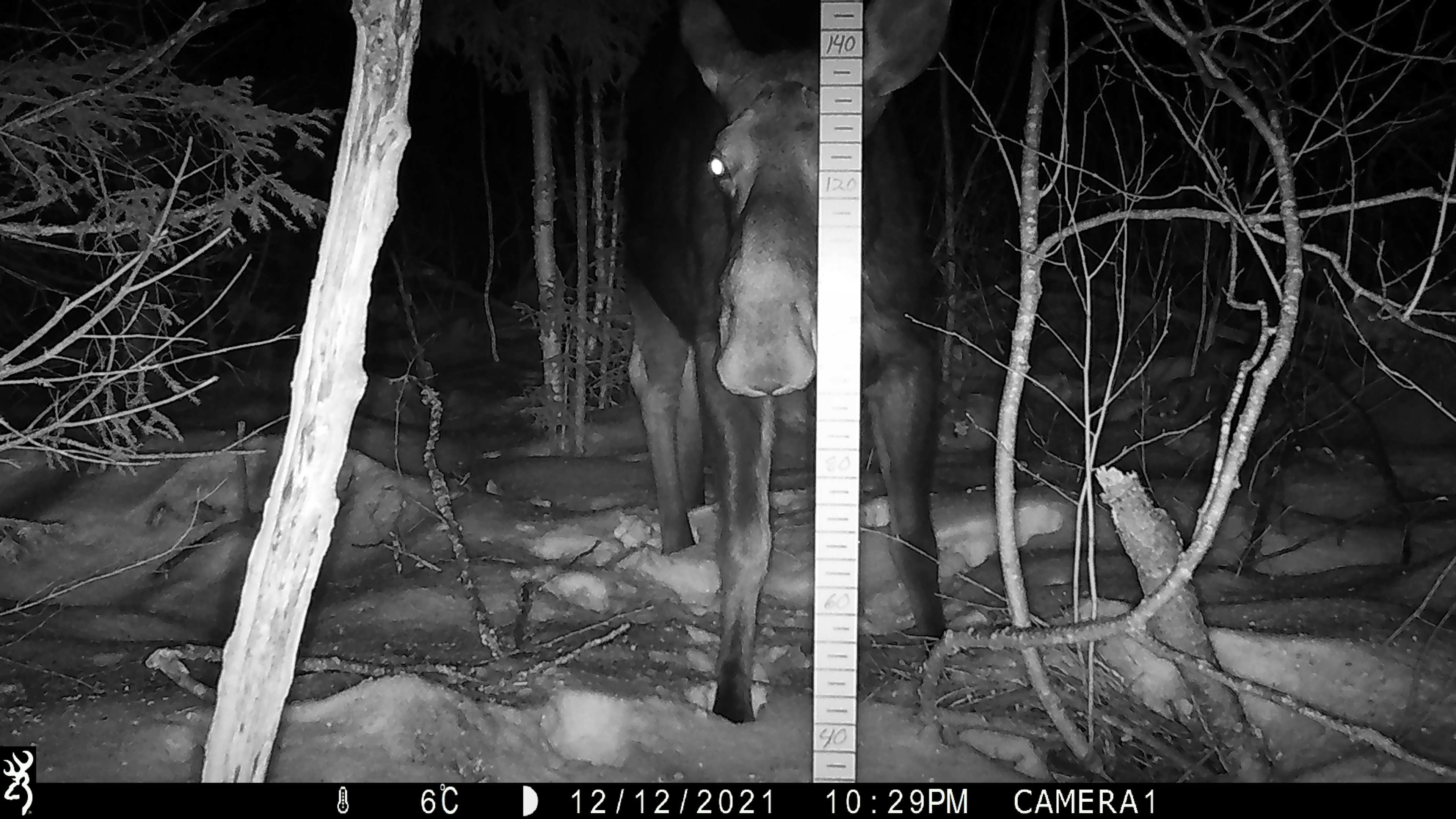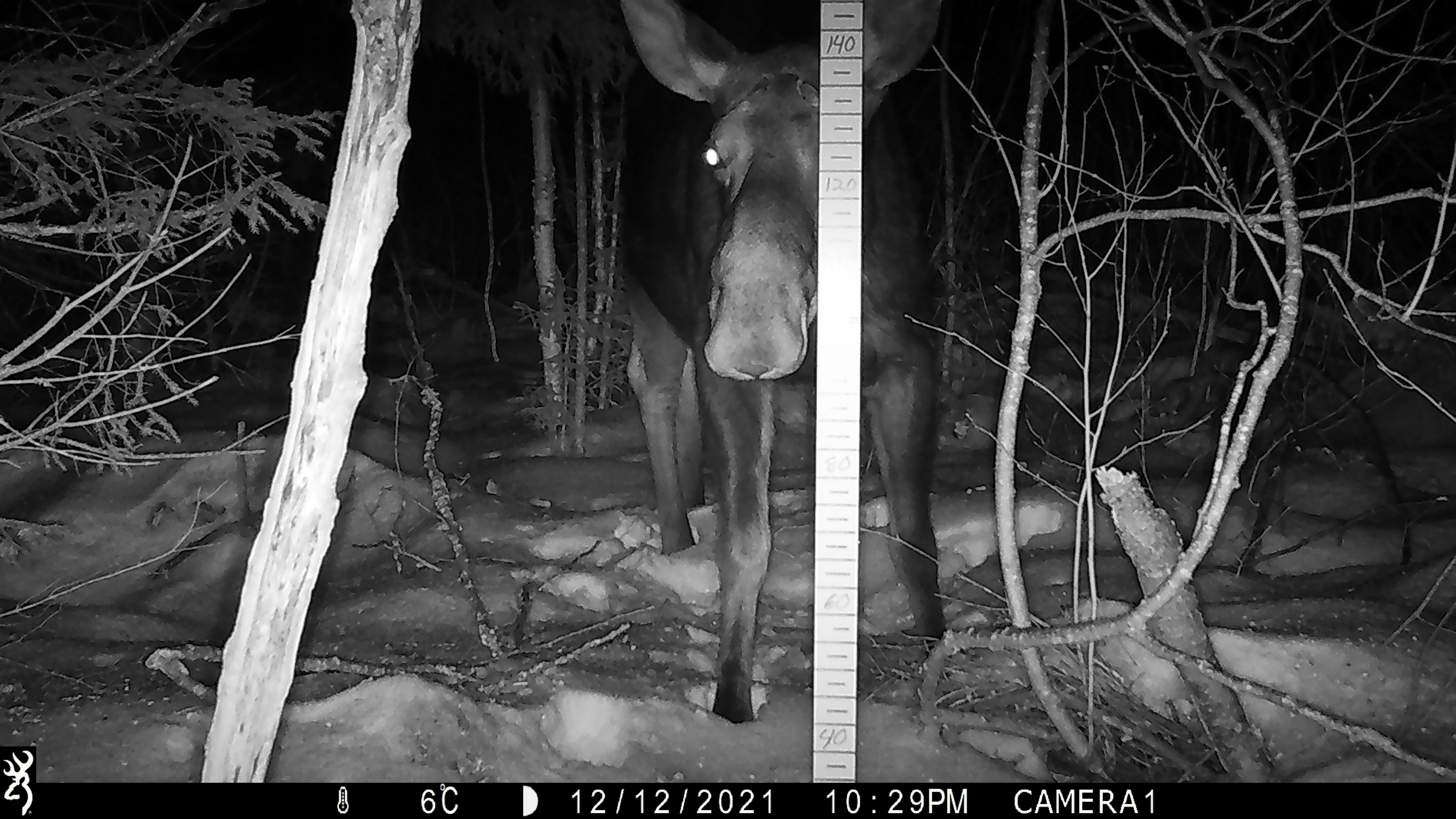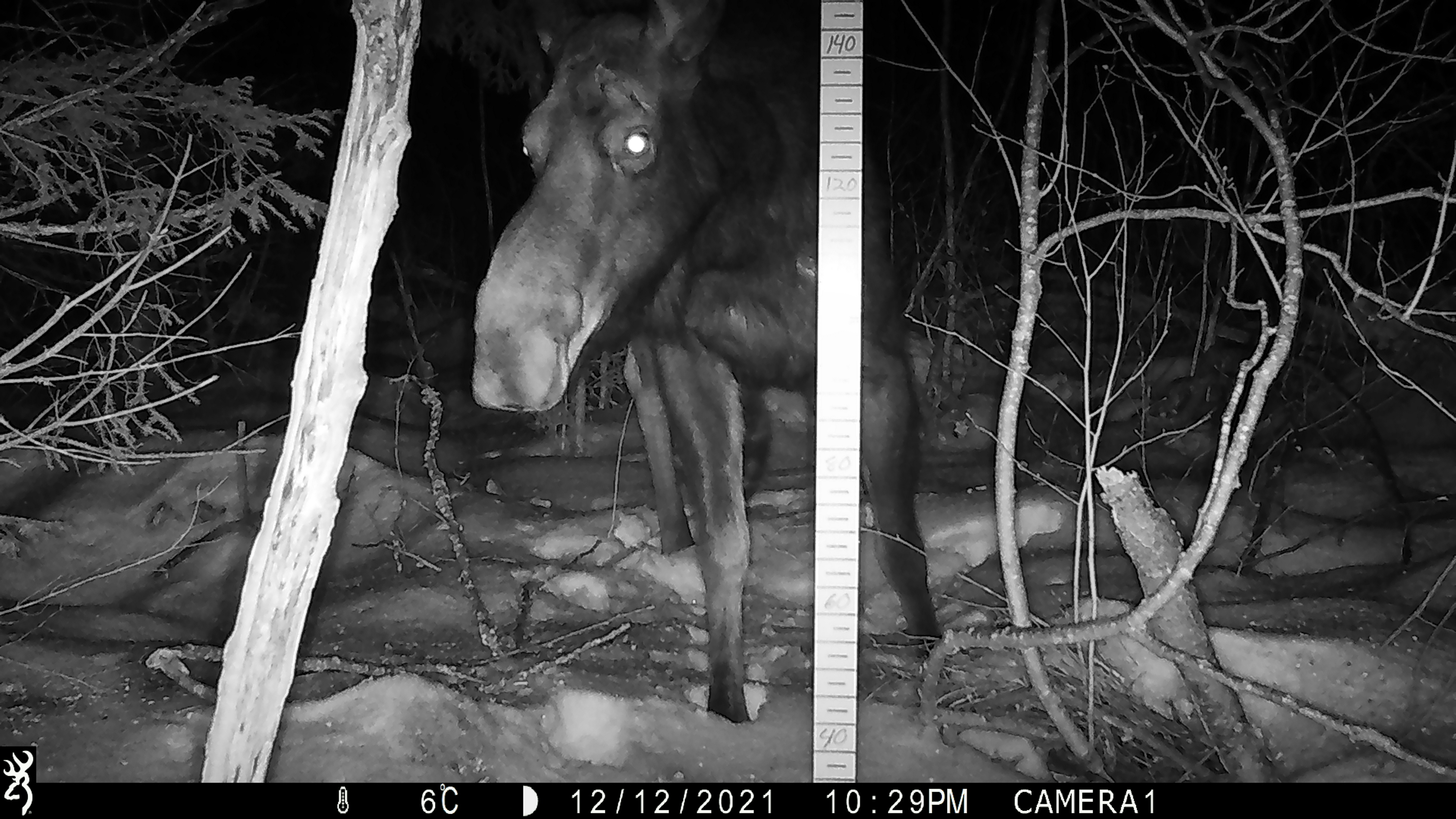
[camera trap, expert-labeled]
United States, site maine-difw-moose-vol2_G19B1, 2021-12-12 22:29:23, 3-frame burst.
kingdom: Animalia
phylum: Chordata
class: Mammalia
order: Artiodactyla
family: Cervidae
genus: Alces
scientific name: Alces alces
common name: moose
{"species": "moose (Alces alces)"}